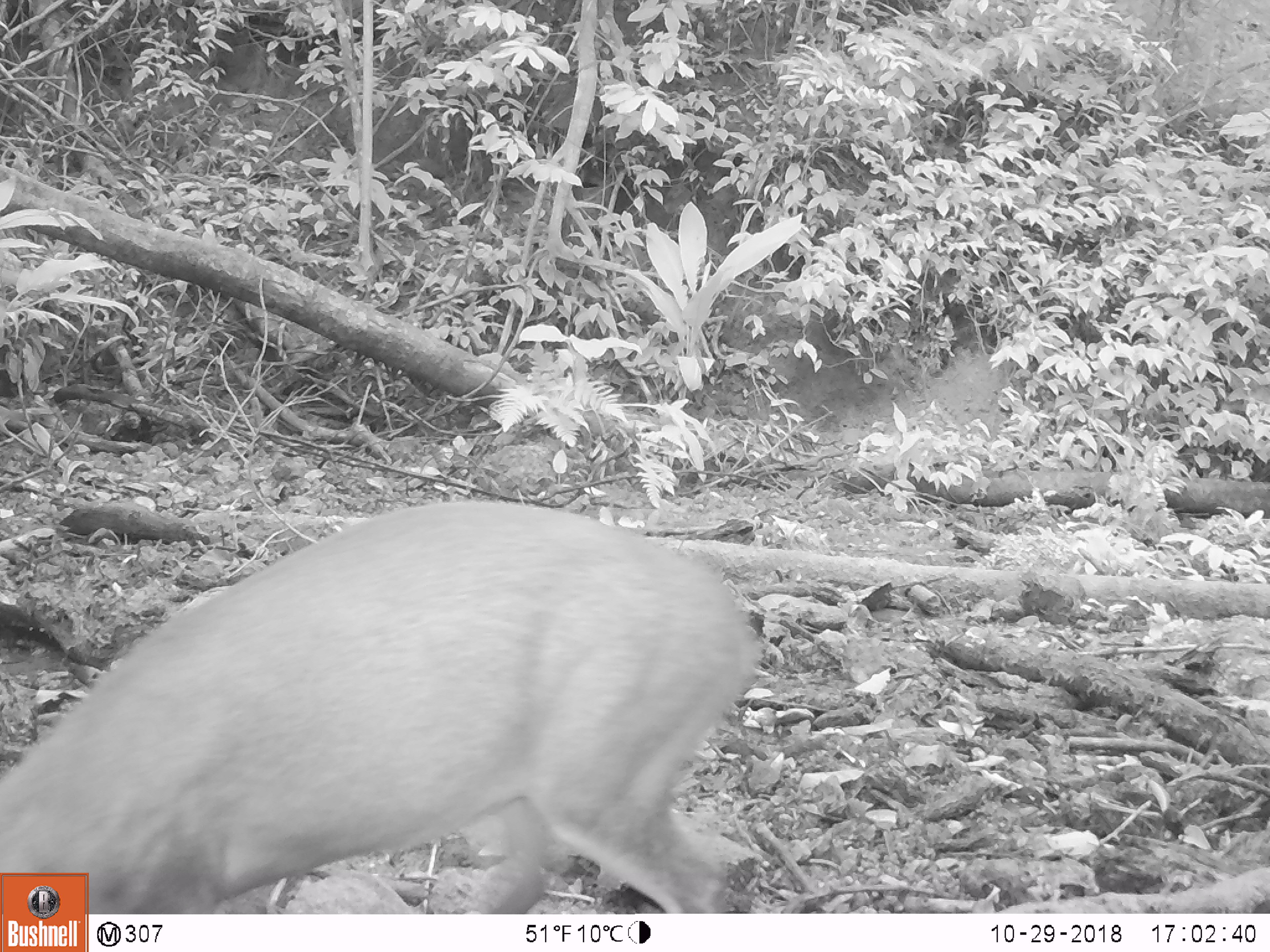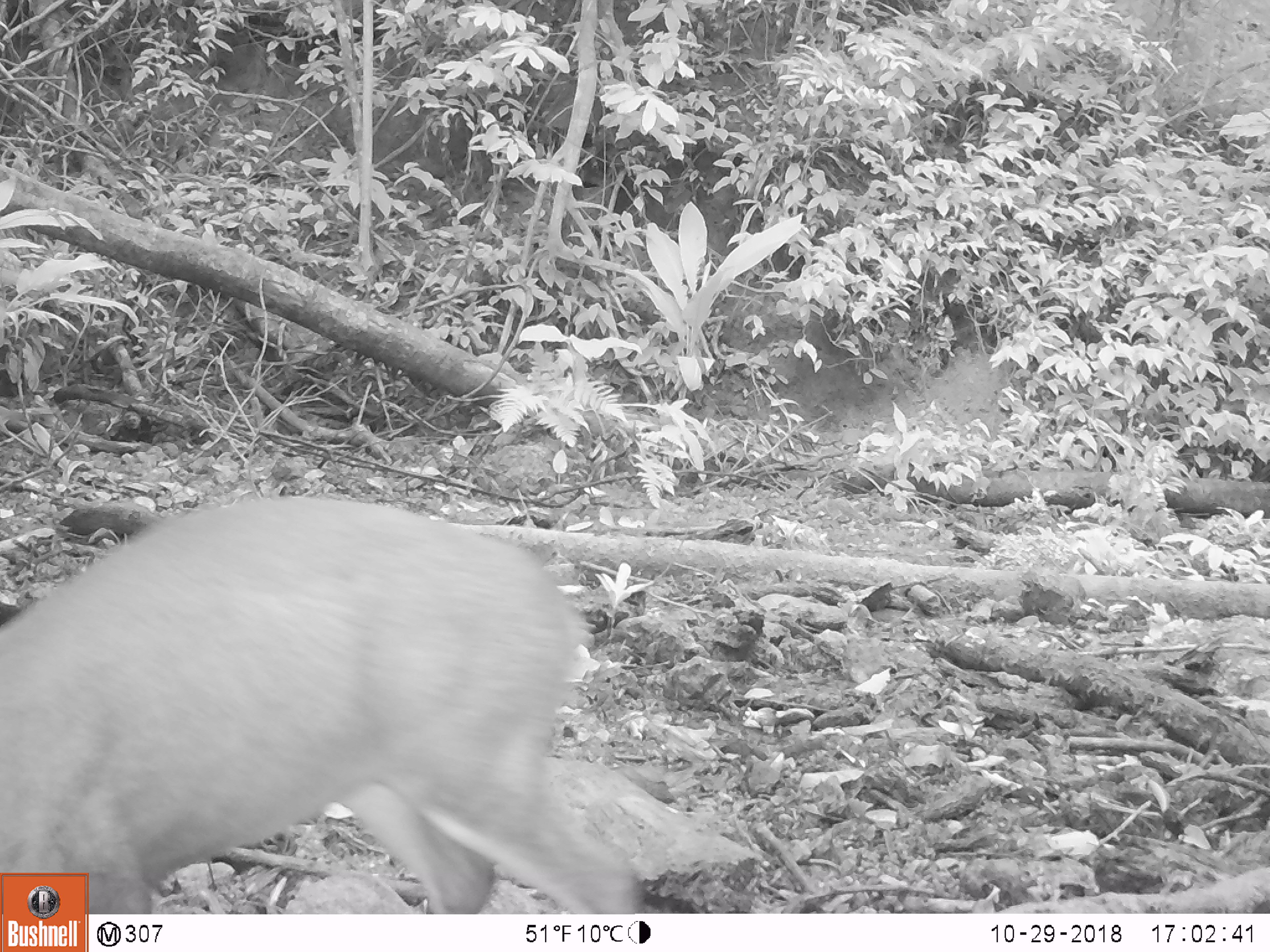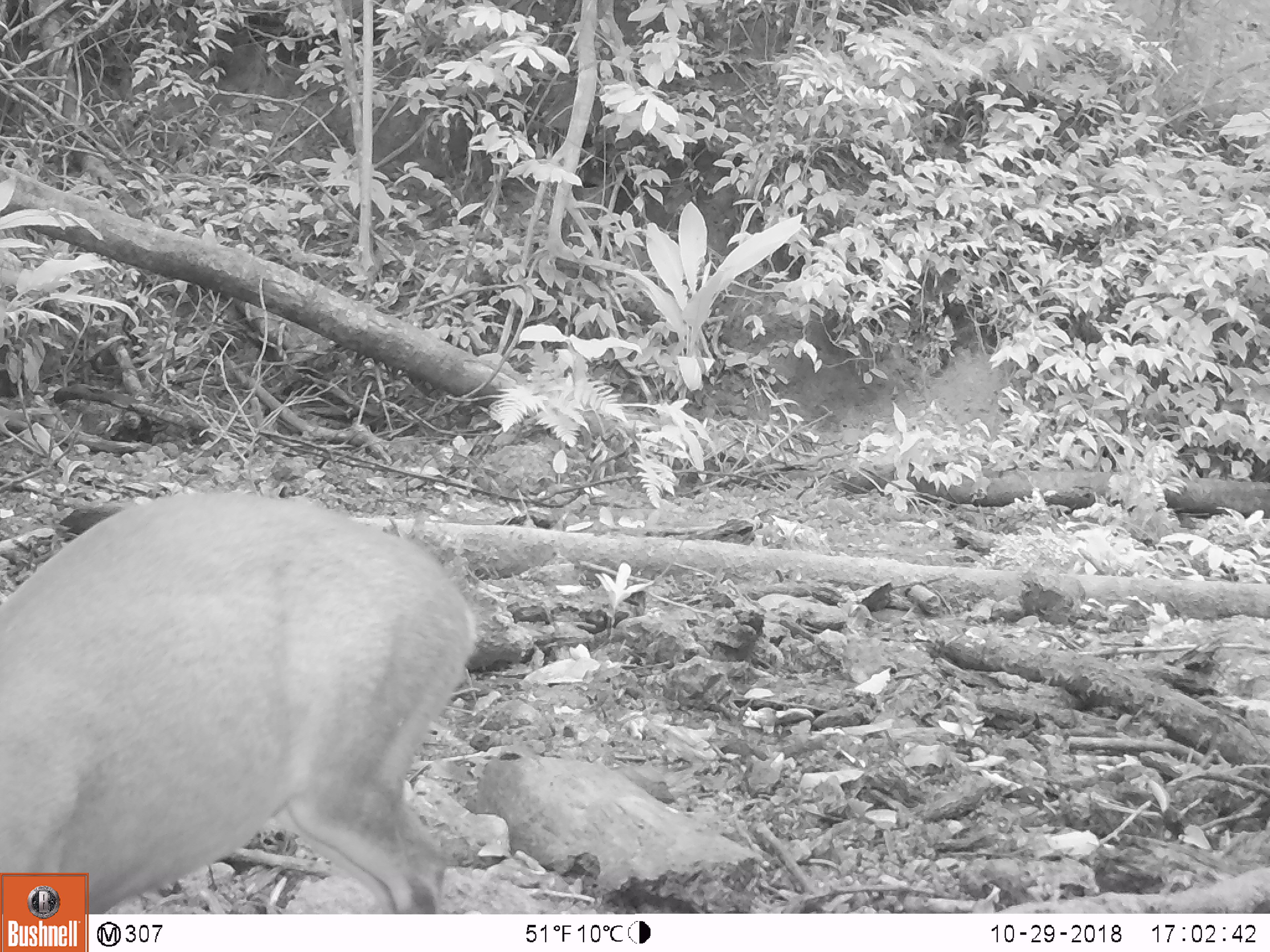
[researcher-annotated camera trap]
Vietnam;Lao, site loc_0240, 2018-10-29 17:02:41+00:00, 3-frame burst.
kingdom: Animalia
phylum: Chordata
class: Mammalia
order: Artiodactyla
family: Cervidae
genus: Muntiacus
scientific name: Muntiacus vuquangensis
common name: large-antlered muntjac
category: large antlered muntjac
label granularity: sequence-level